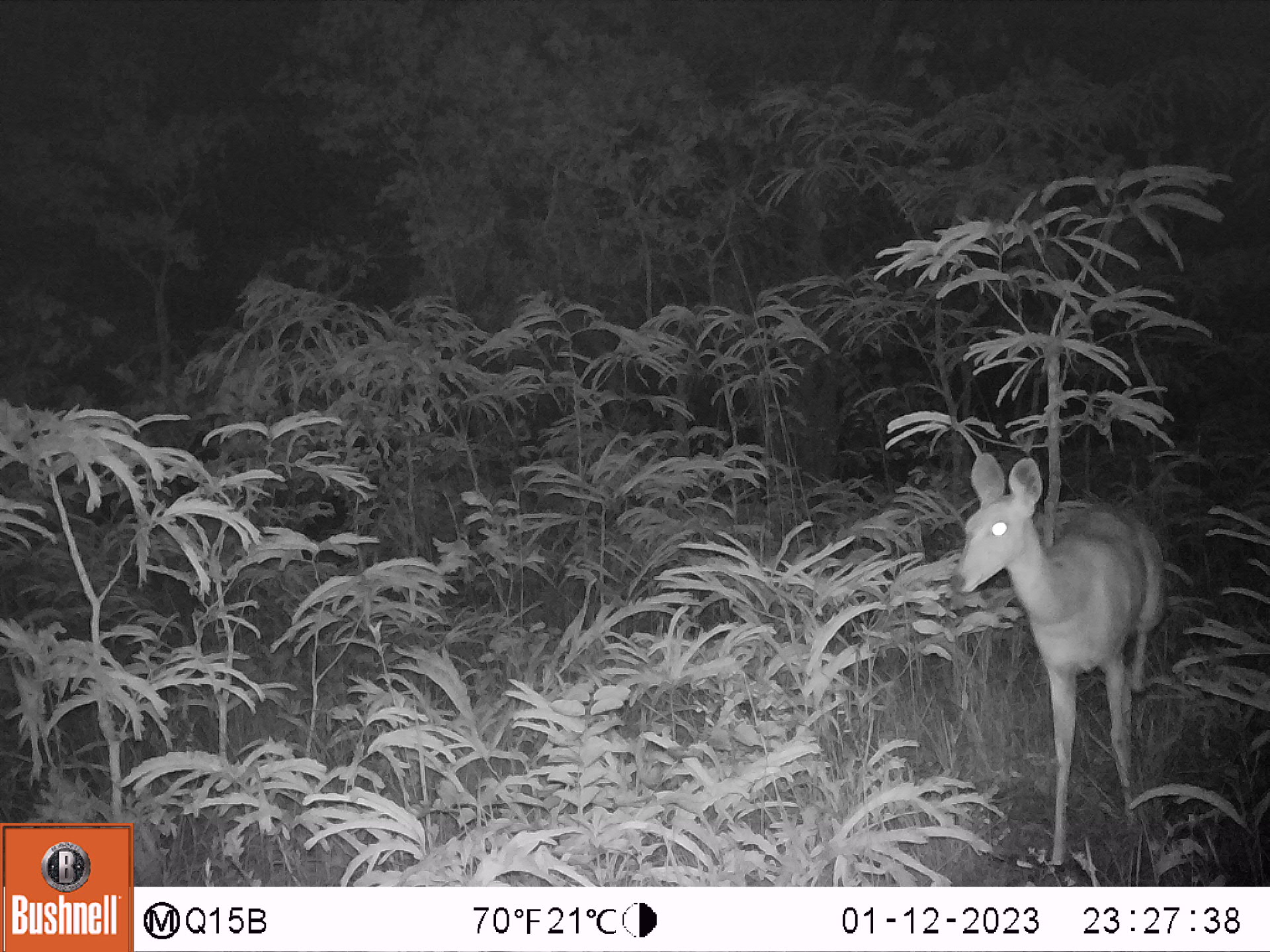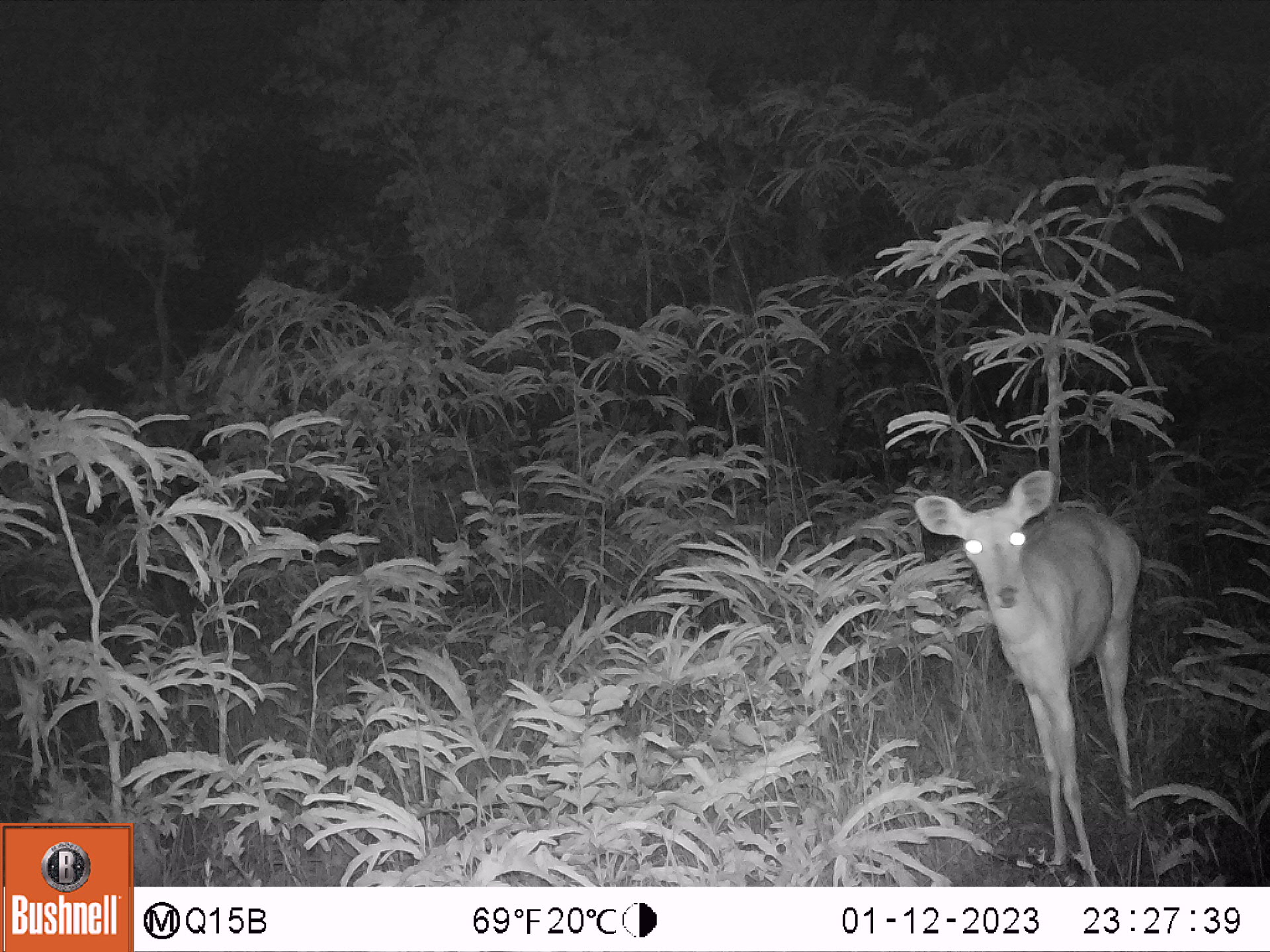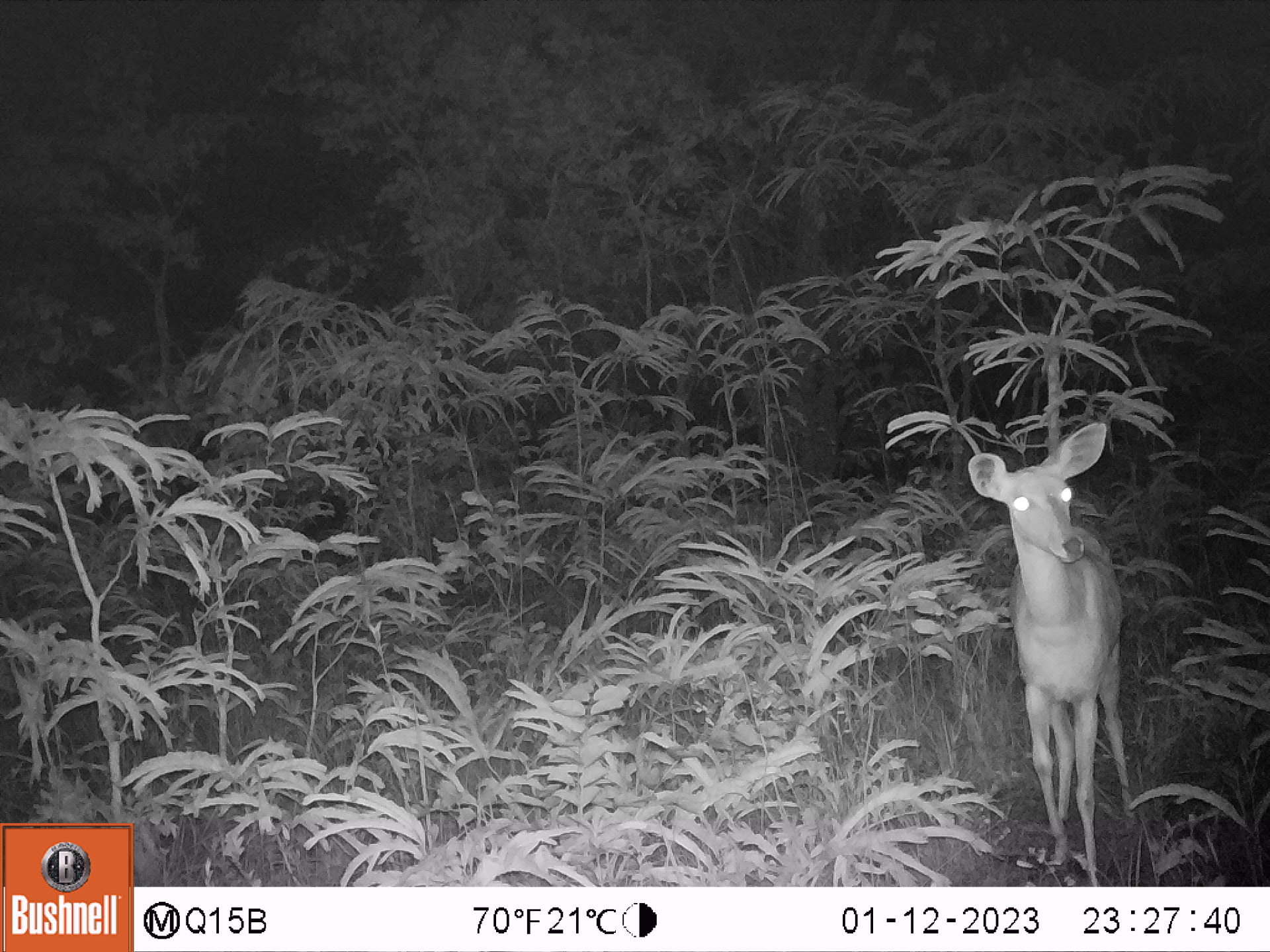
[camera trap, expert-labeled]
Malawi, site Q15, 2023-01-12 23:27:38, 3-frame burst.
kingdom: Animalia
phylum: Chordata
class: Mammalia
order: Artiodactyla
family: Bovidae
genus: Tragelaphus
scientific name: Tragelaphus sylvaticus sylvaticus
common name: cape bushbuck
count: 1